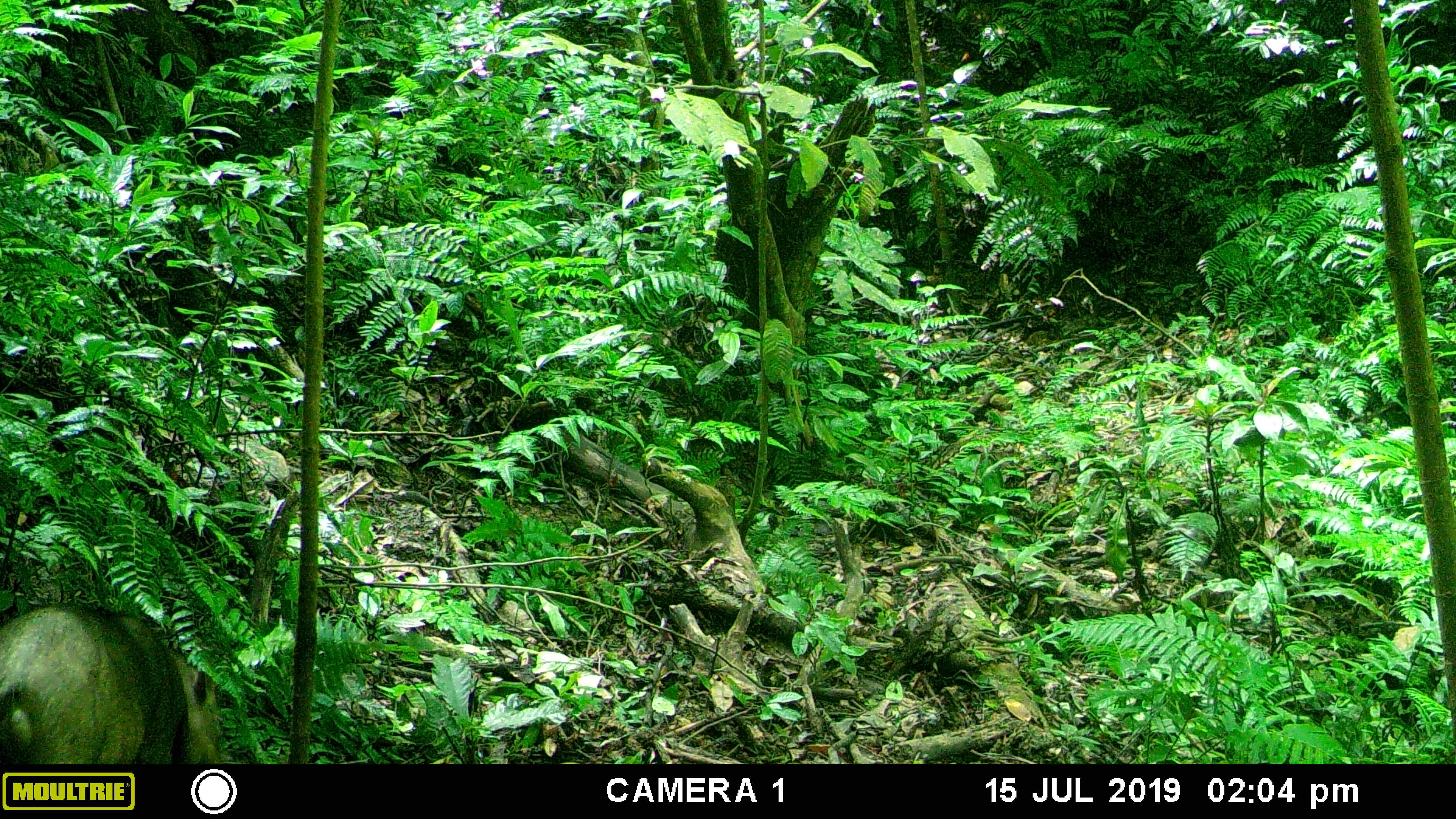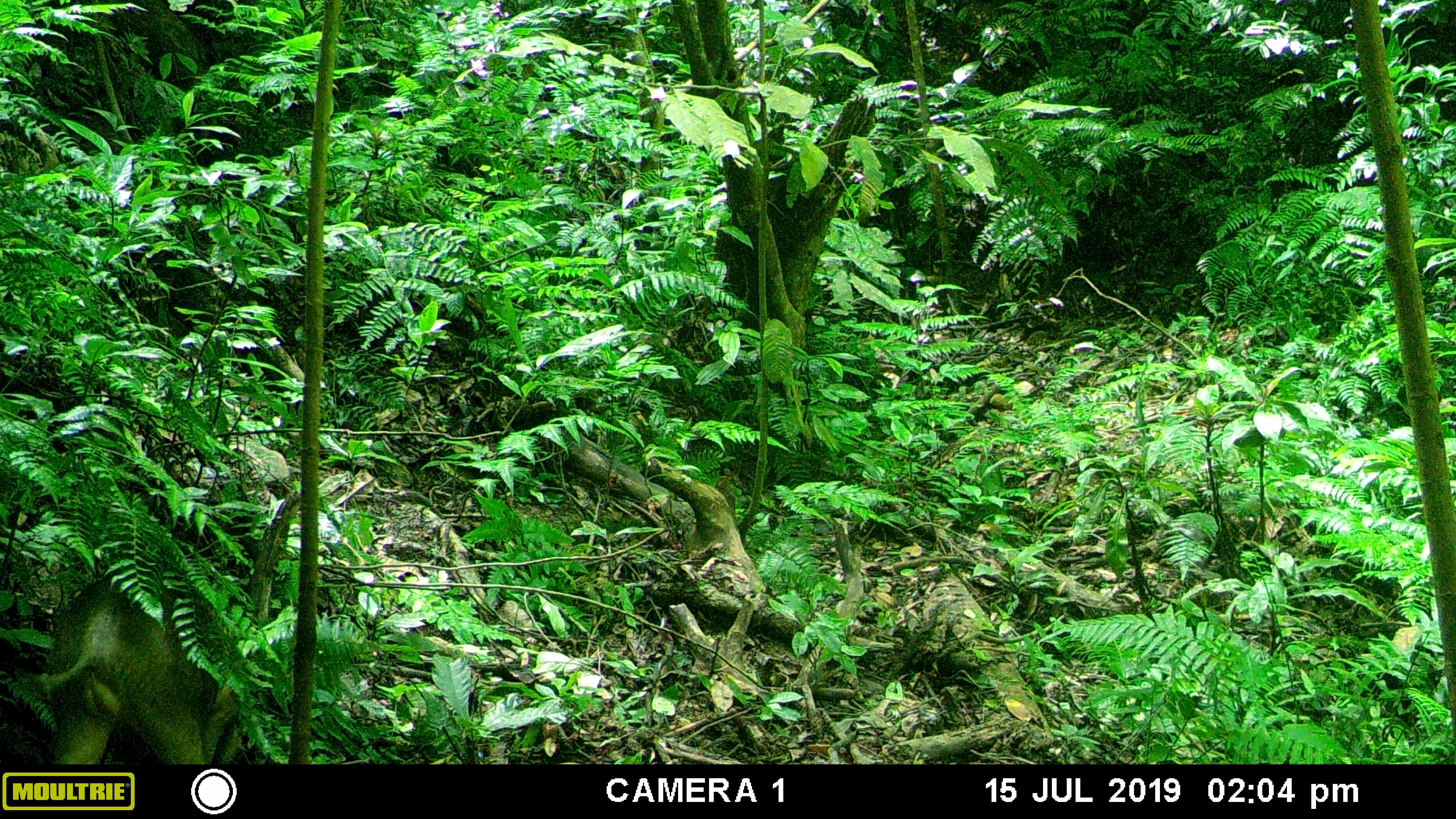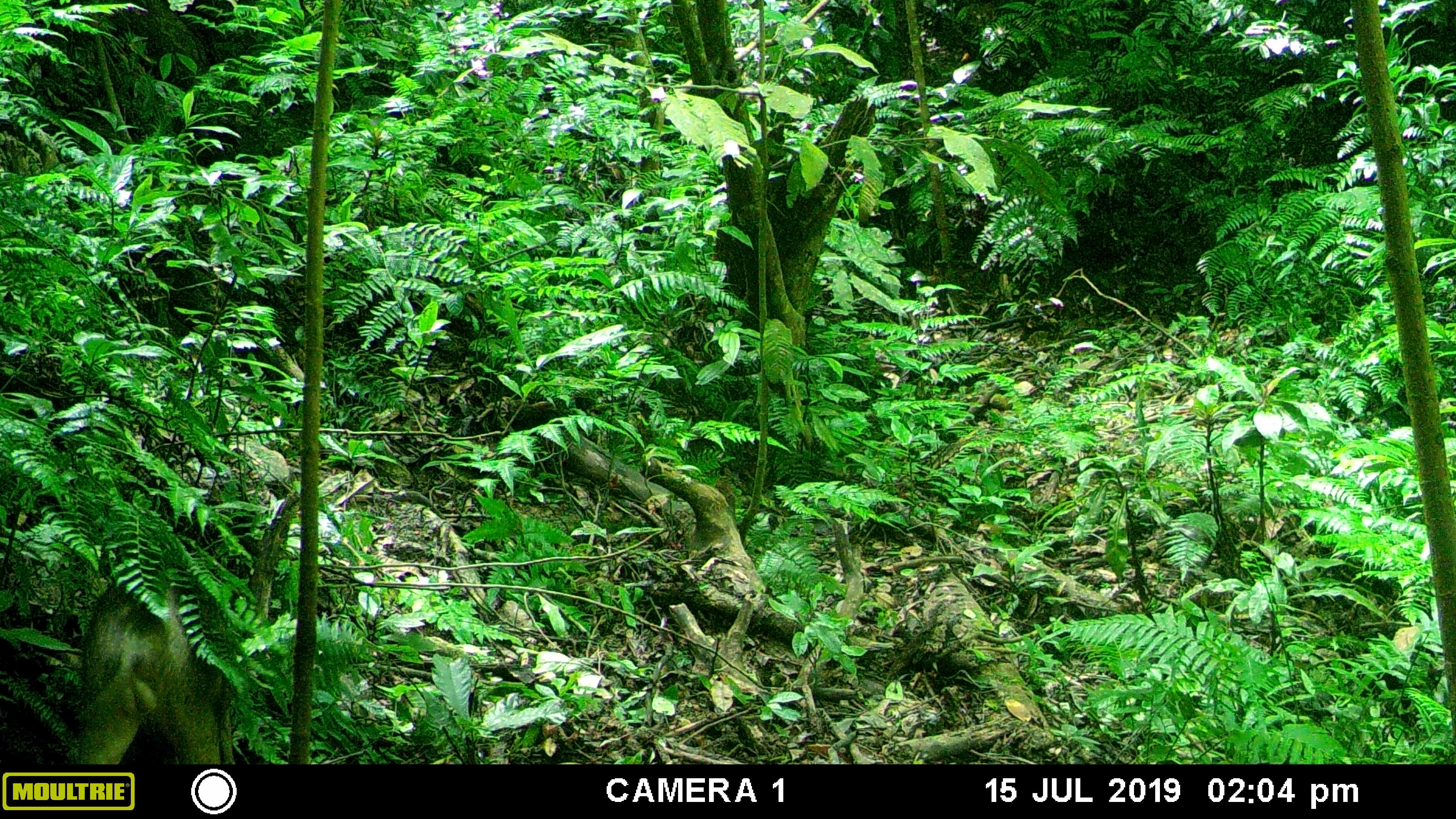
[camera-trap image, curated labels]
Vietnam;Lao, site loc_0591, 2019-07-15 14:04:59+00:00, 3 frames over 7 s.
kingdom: Animalia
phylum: Chordata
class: Mammalia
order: Artiodactyla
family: Suidae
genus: Sus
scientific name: Sus scrofa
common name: eurasian wild pig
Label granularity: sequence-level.